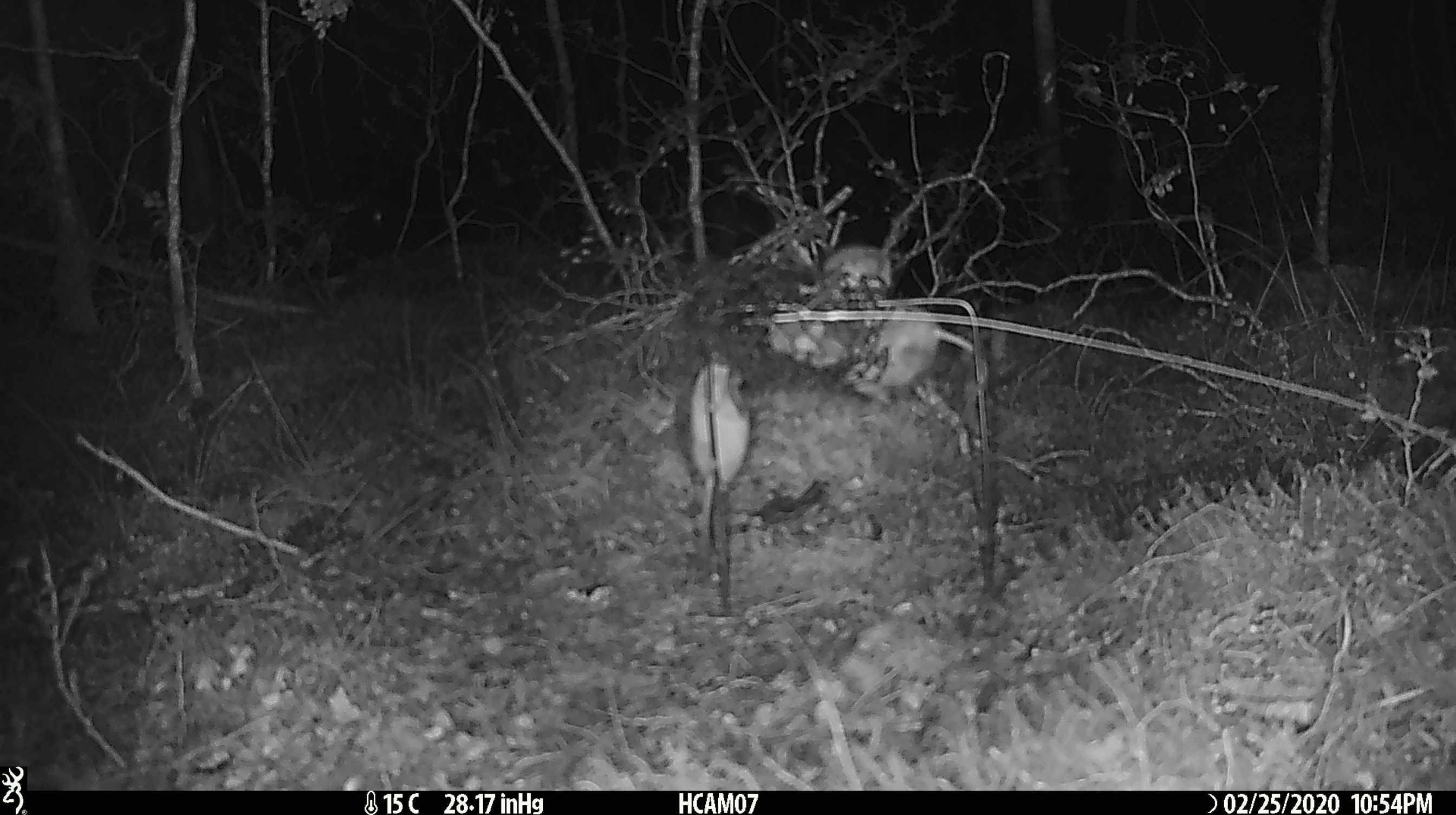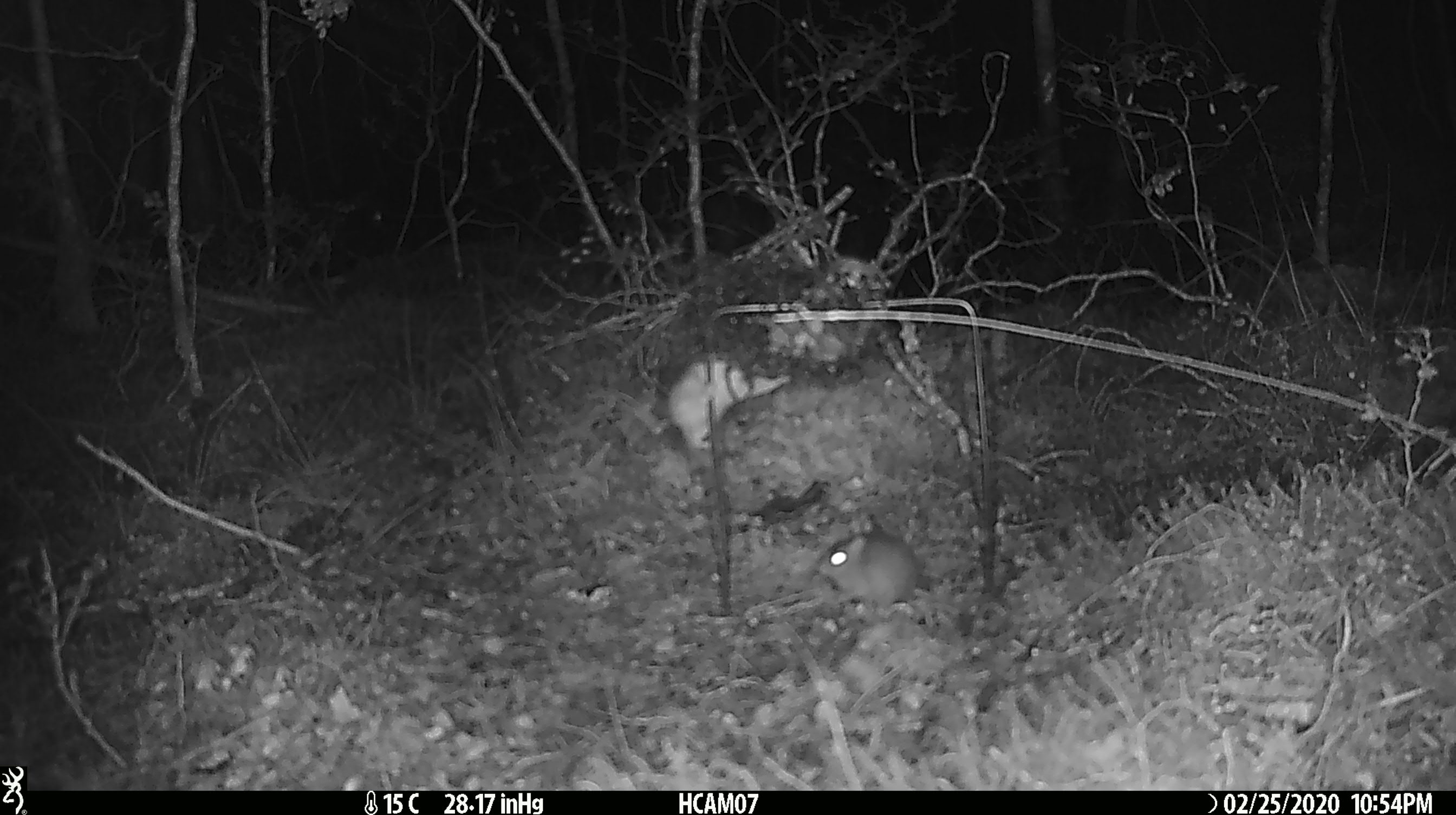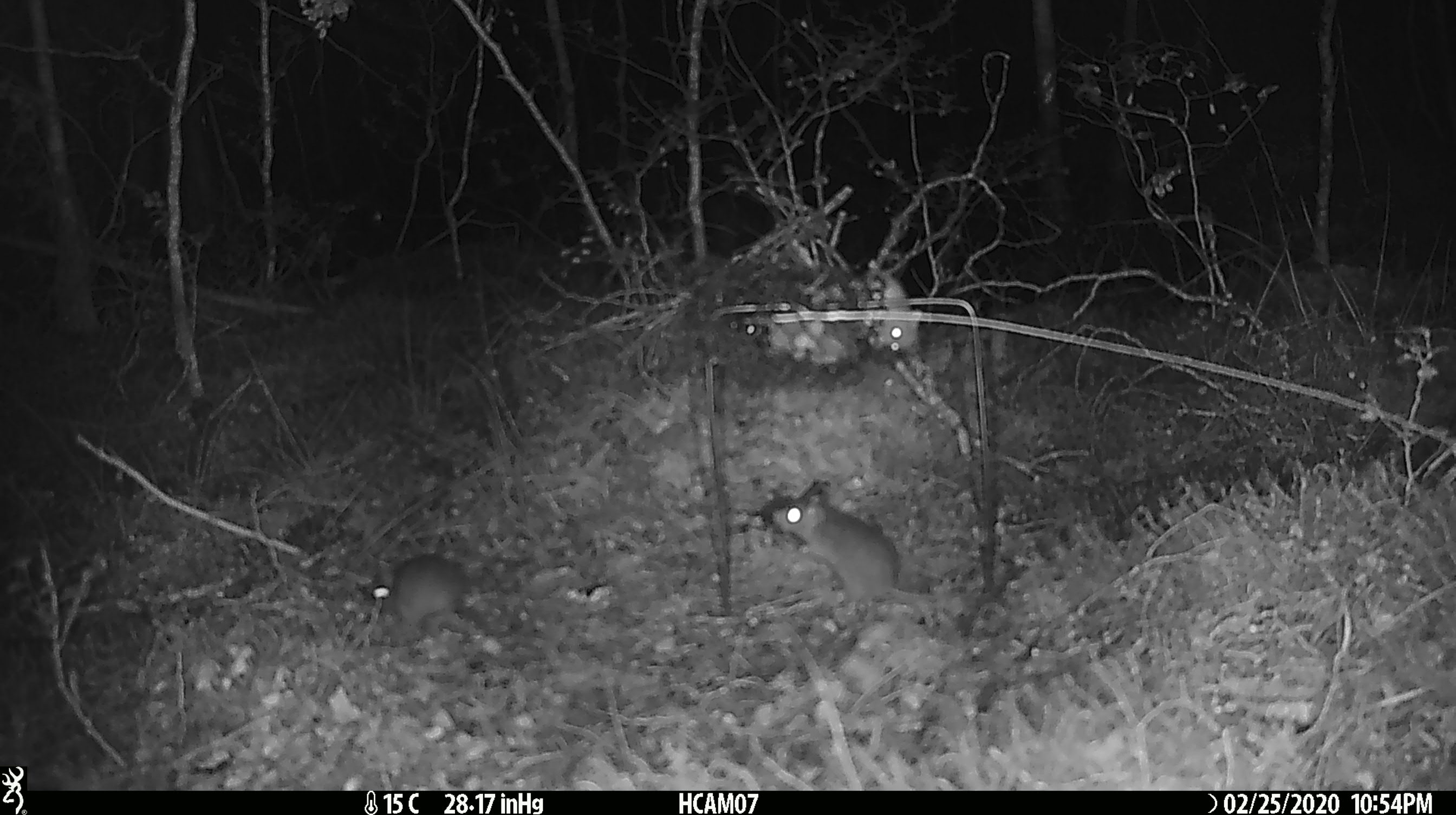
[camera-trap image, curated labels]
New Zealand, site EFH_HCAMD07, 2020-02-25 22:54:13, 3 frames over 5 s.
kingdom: Animalia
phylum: Chordata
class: Mammalia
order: Rodentia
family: Muridae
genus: Mus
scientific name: Mus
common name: mouse